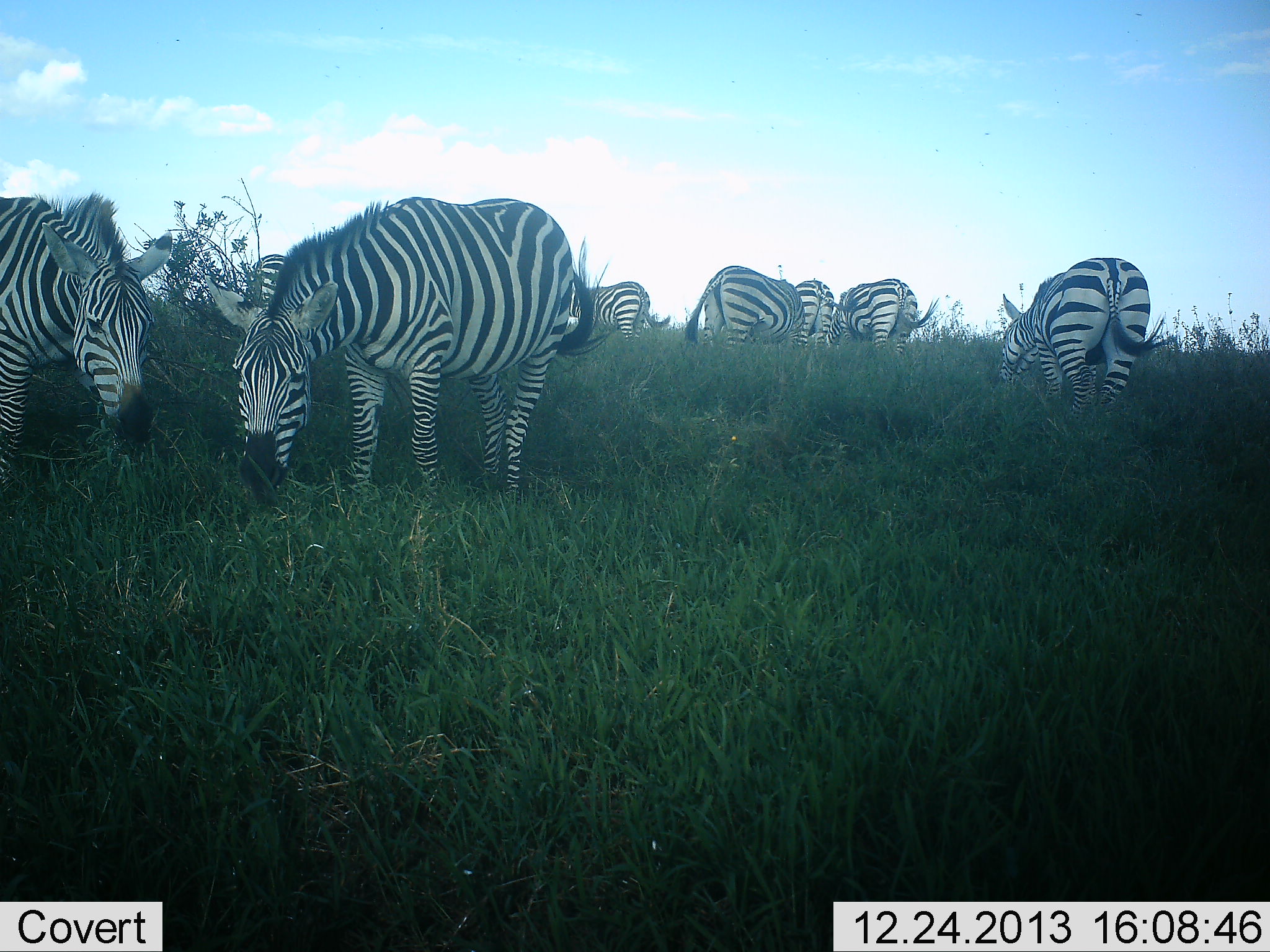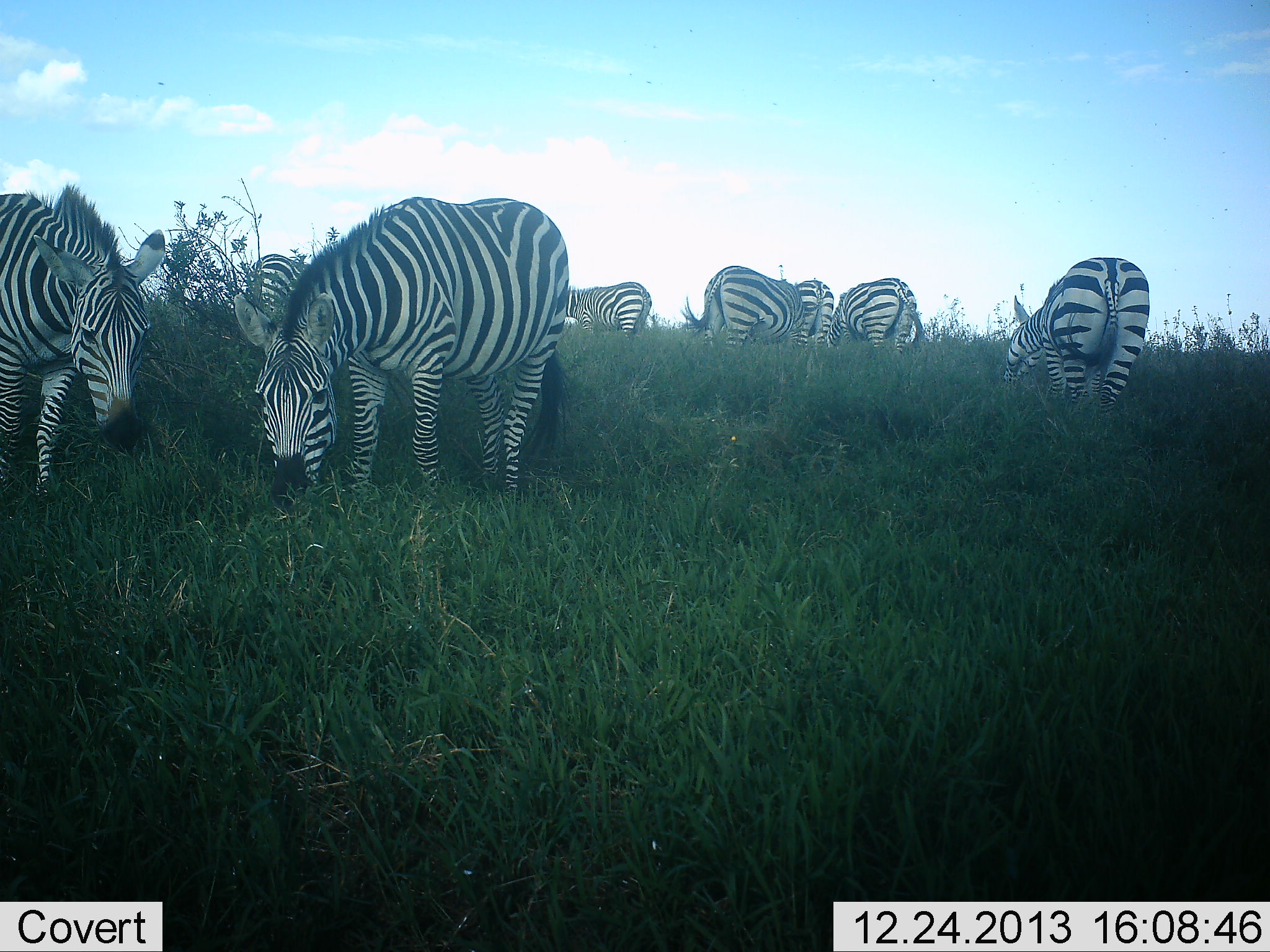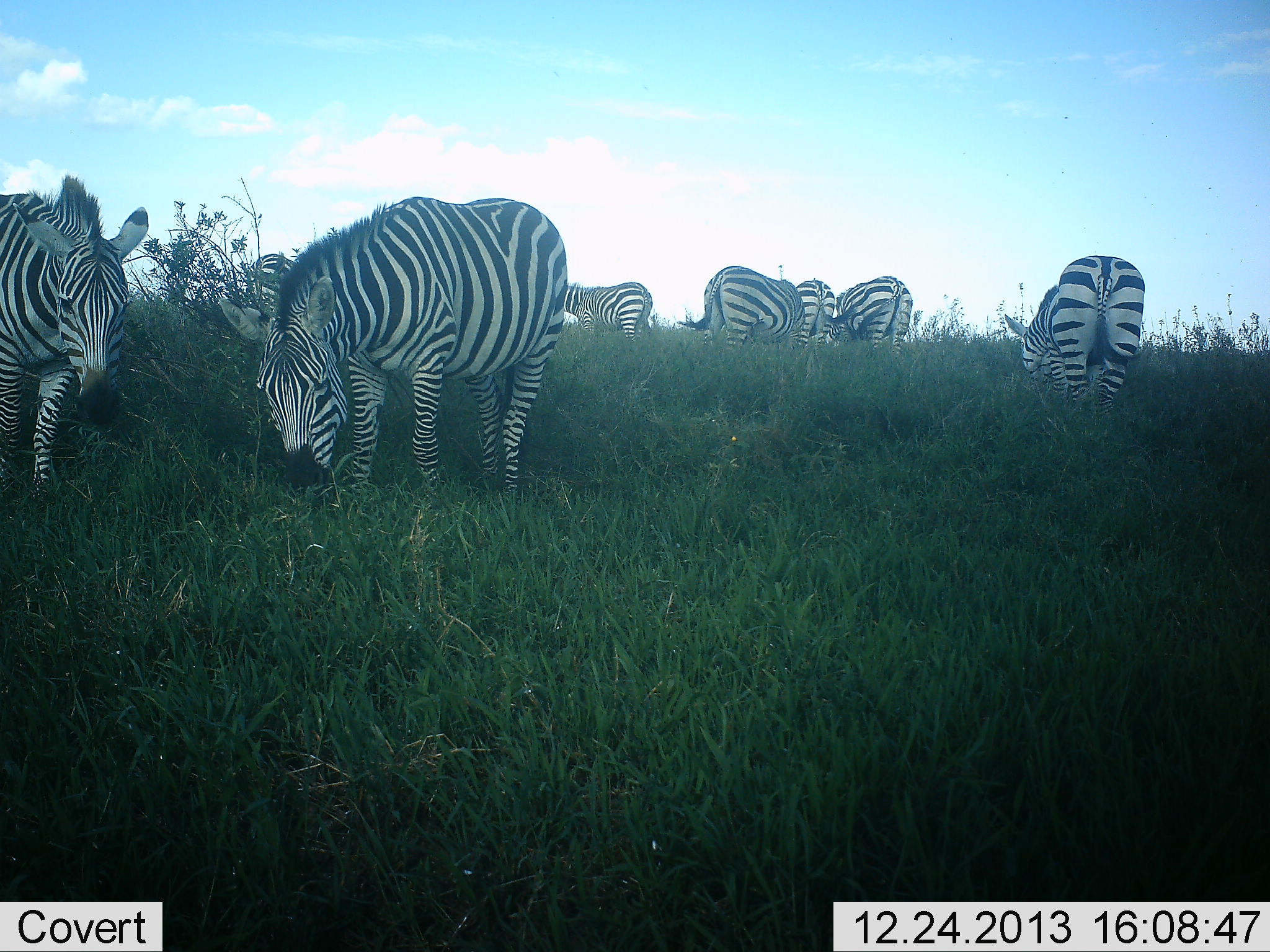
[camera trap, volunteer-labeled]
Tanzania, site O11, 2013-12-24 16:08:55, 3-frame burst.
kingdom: Animalia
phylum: Chordata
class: Mammalia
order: Perissodactyla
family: Equidae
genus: Equus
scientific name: Equus quagga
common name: plains zebra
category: zebra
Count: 8.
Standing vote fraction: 20%.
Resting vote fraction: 0%.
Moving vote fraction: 10%.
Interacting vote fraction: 0%.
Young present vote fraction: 0%.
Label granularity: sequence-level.